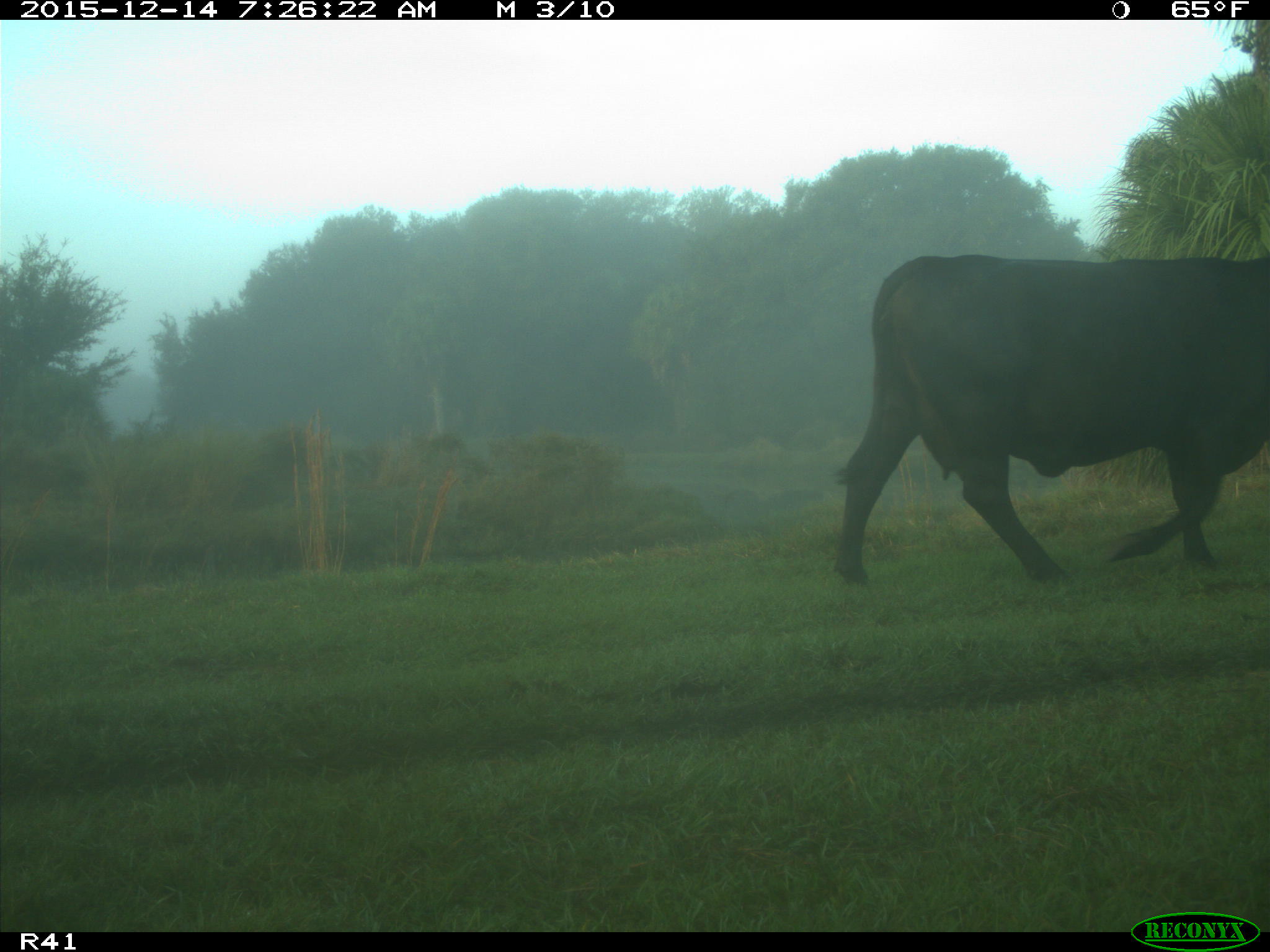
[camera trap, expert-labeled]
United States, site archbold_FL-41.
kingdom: Animalia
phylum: Chordata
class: Mammalia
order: Artiodactyla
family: Bovidae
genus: Bos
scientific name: Bos taurus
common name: domestic cow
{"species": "Bos taurus (domestic cow)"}